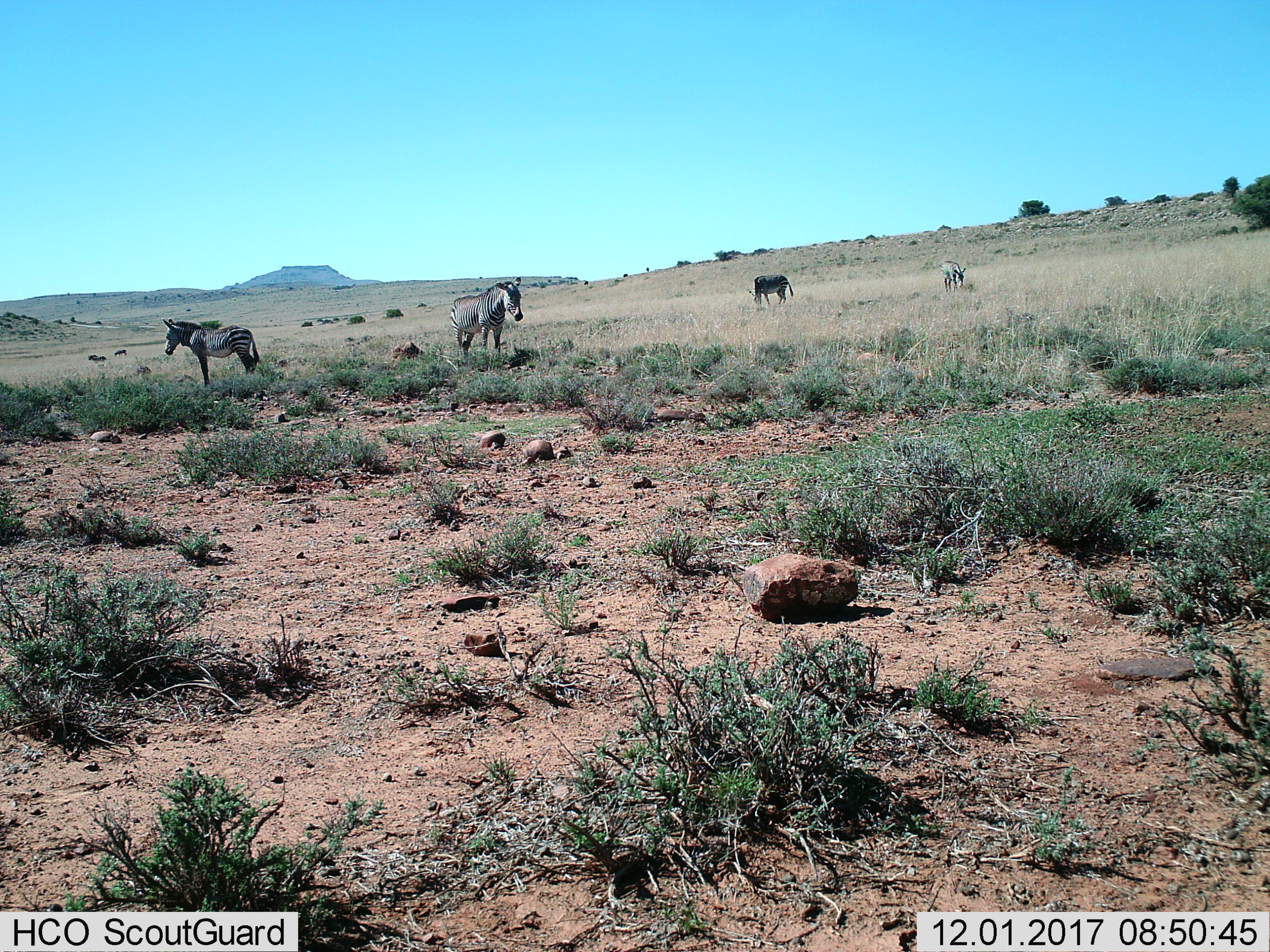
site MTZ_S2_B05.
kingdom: Animalia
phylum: Chordata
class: Mammalia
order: Perissodactyla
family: Equidae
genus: Equus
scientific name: Equus zebra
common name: mountain zebra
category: zebramountain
Zebramountain (mountain zebra) (Equus zebra), count 4. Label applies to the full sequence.